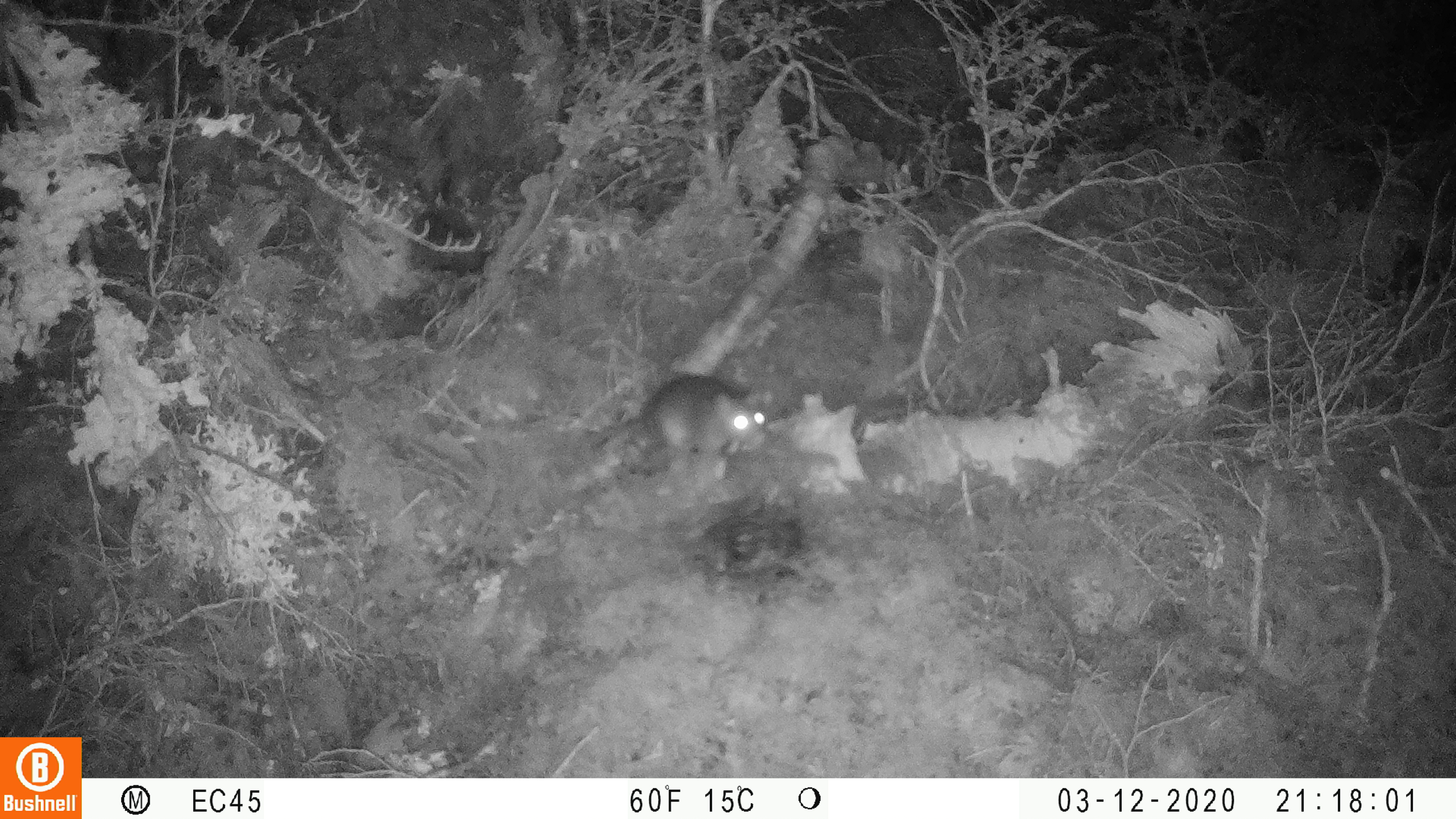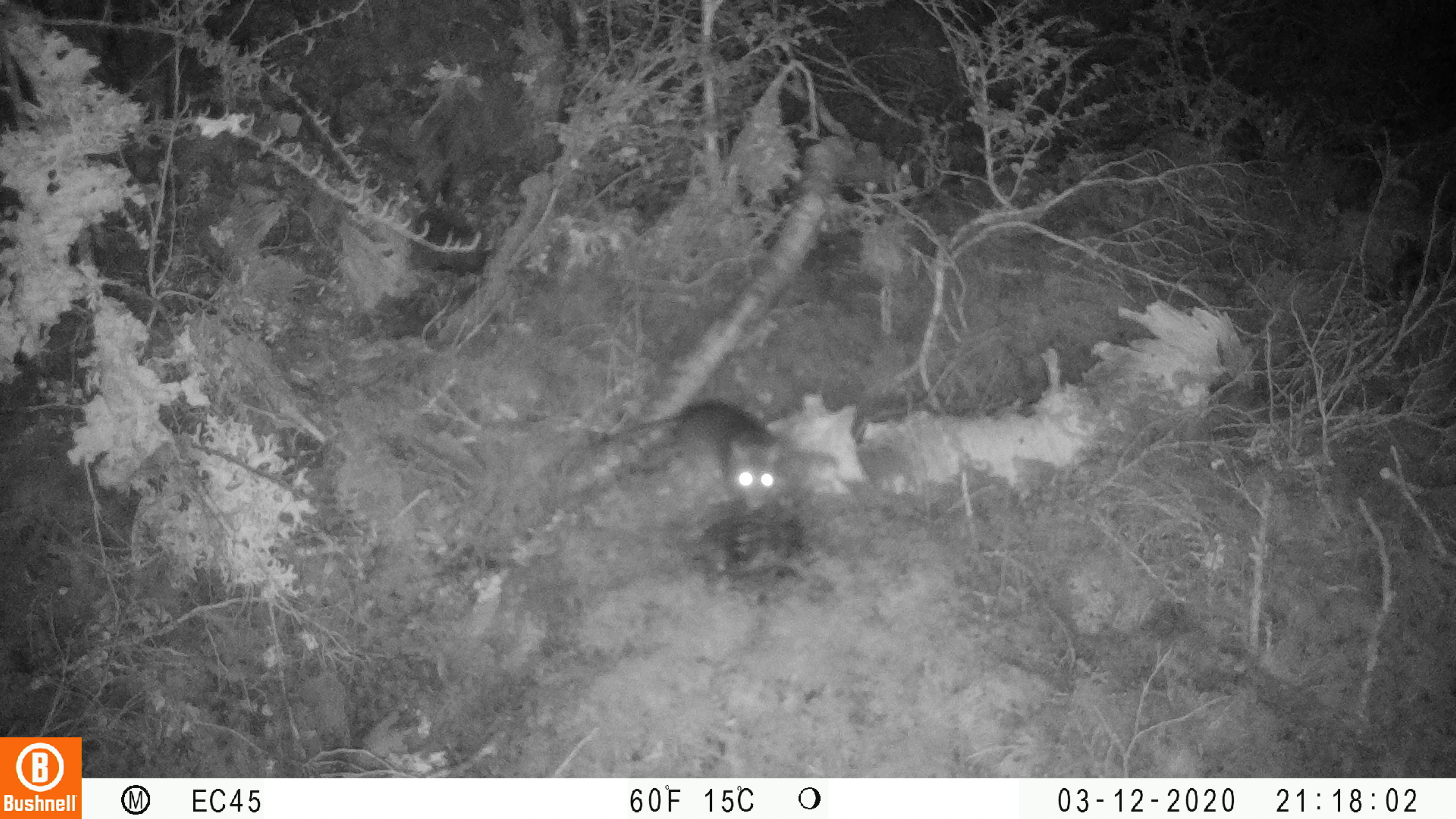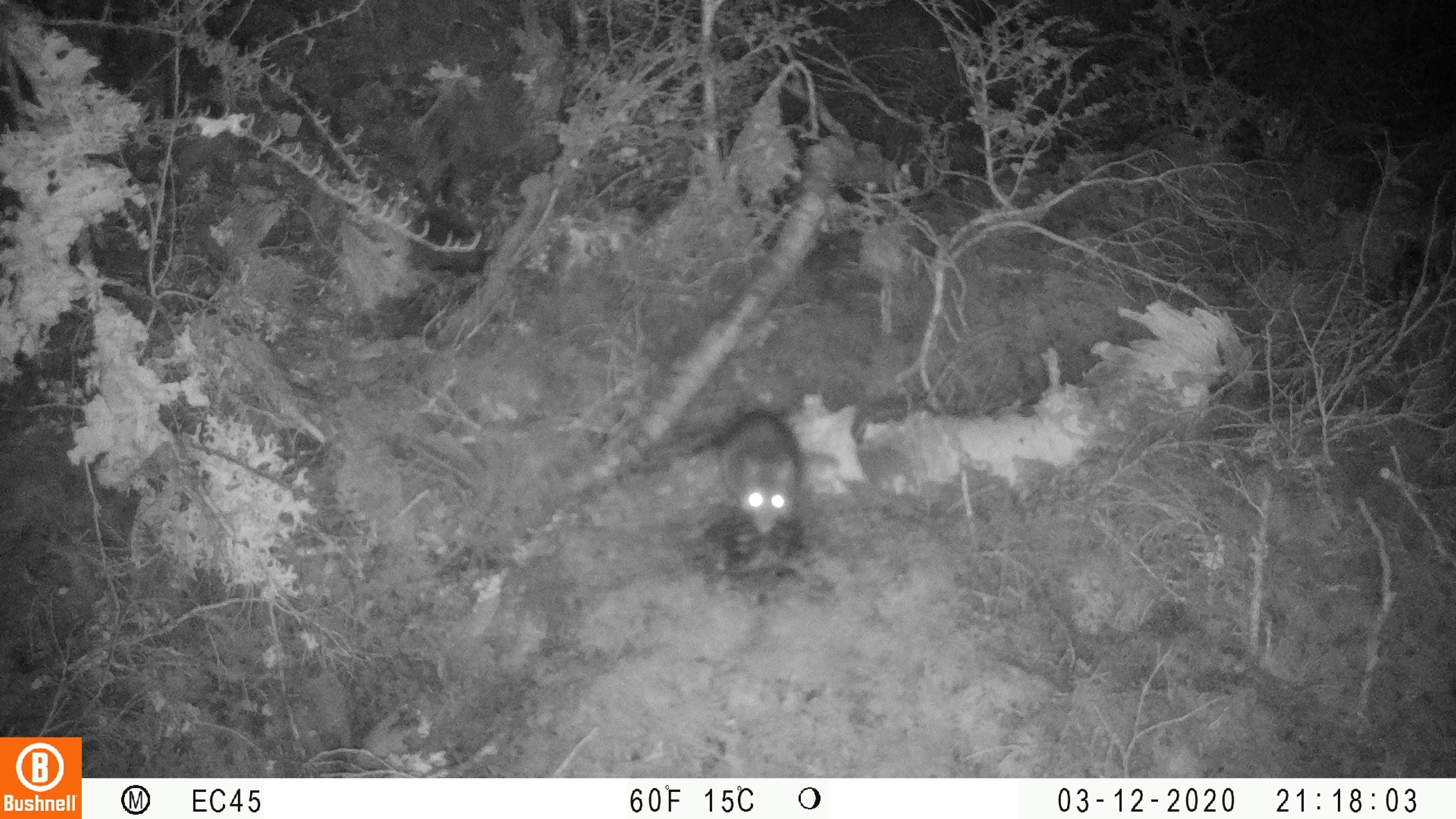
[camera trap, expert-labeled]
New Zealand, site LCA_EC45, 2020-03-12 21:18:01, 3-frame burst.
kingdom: Animalia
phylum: Chordata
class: Mammalia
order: Rodentia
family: Muridae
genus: Rattus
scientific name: Rattus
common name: rat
Rat (Rattus).